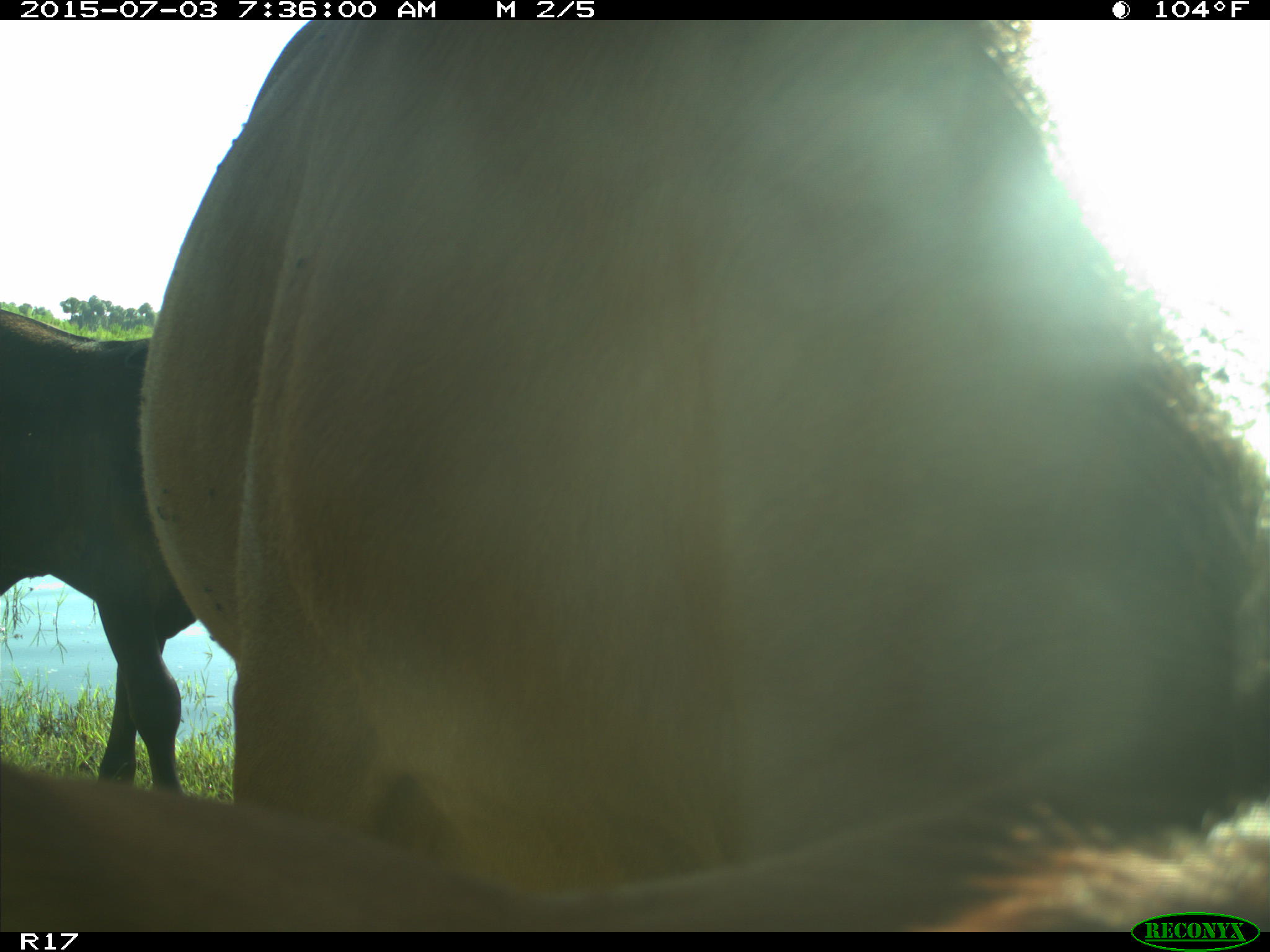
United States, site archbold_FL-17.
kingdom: Animalia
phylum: Chordata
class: Mammalia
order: Artiodactyla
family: Bovidae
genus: Bos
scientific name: Bos taurus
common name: domestic cow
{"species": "Bos taurus (domestic cow)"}